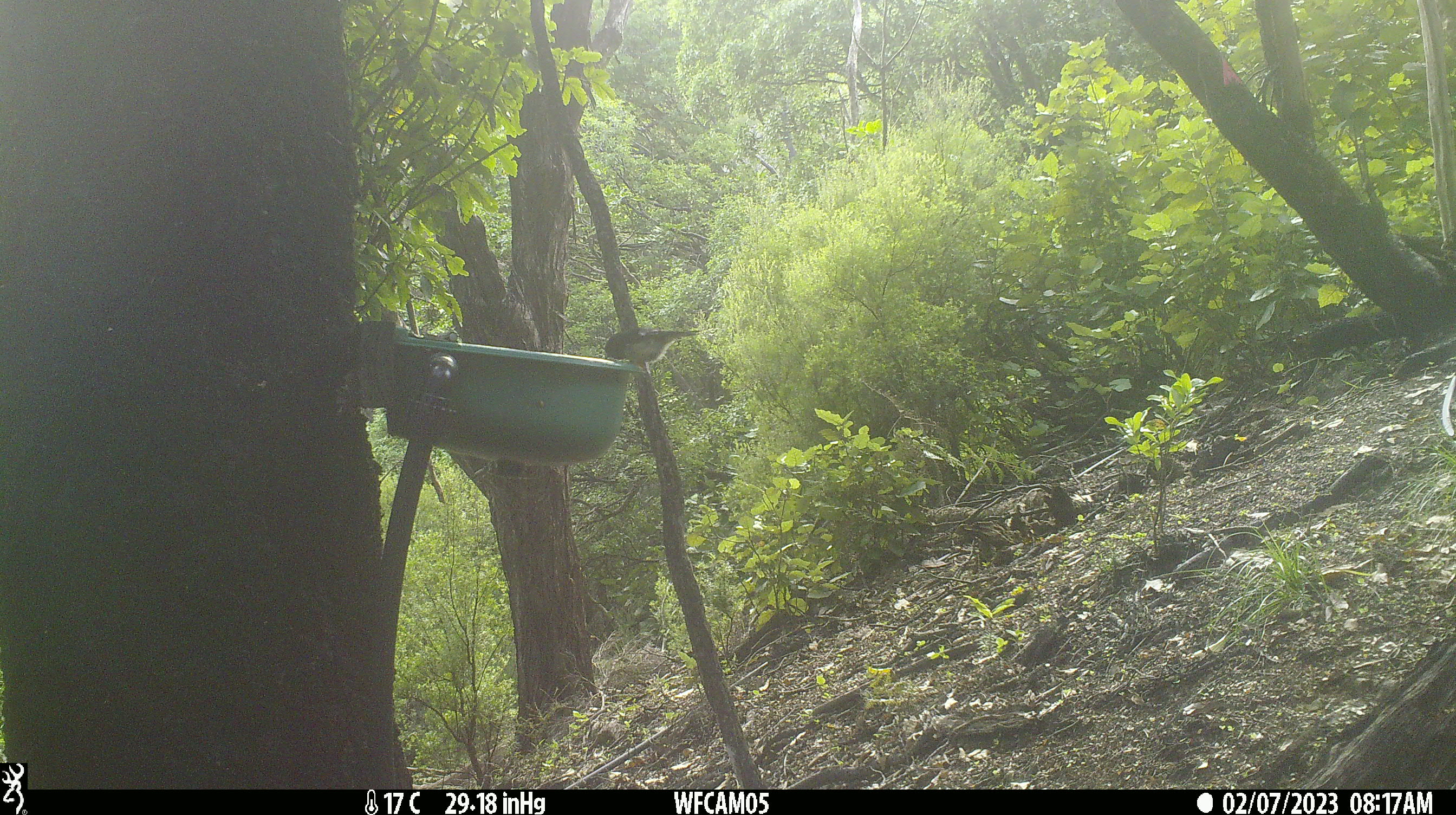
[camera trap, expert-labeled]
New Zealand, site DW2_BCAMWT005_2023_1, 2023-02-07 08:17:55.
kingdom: Animalia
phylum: Chordata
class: Aves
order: Passeriformes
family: Petroicidae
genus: Petroica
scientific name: Petroica macrocephala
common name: tomtit